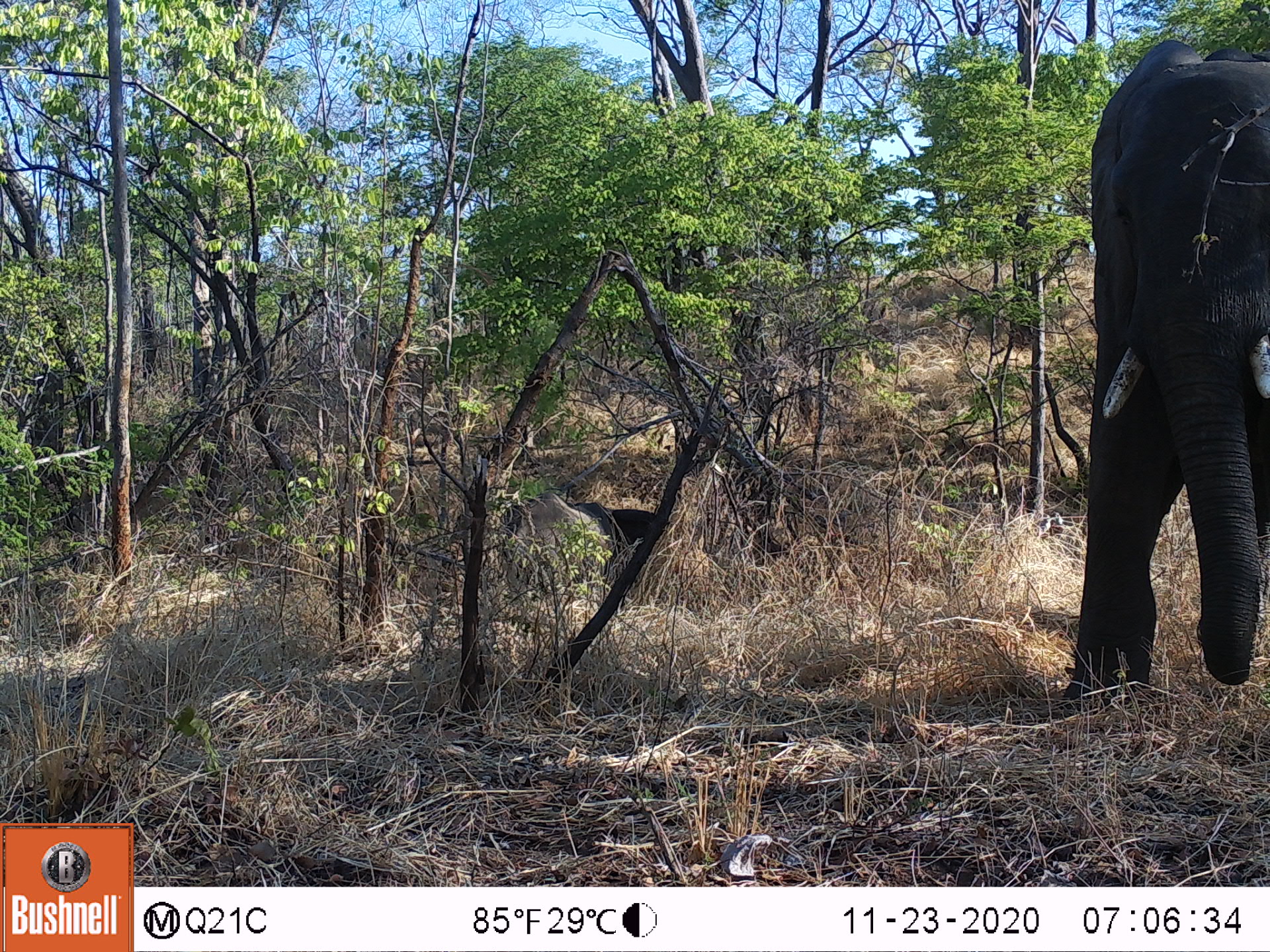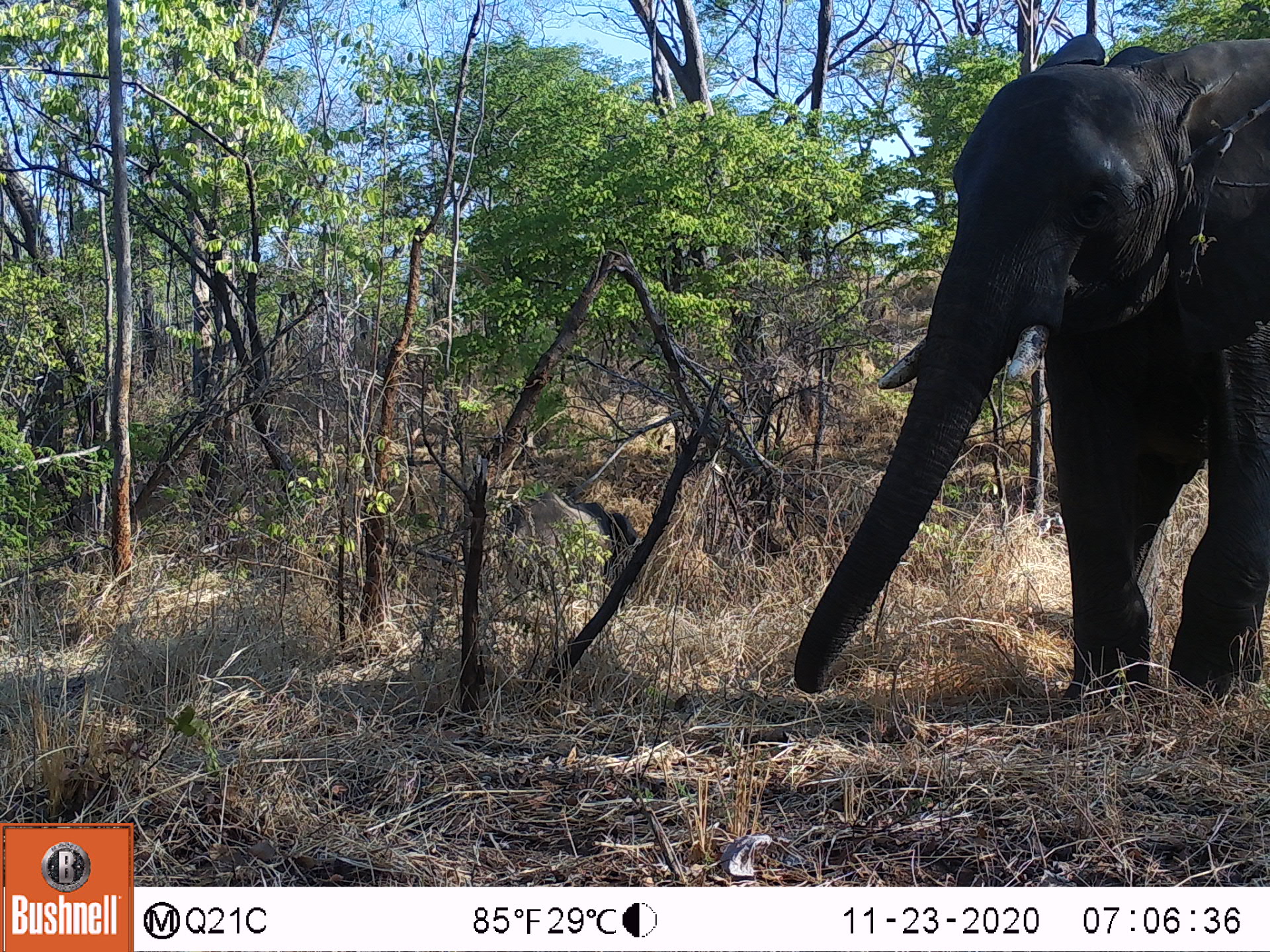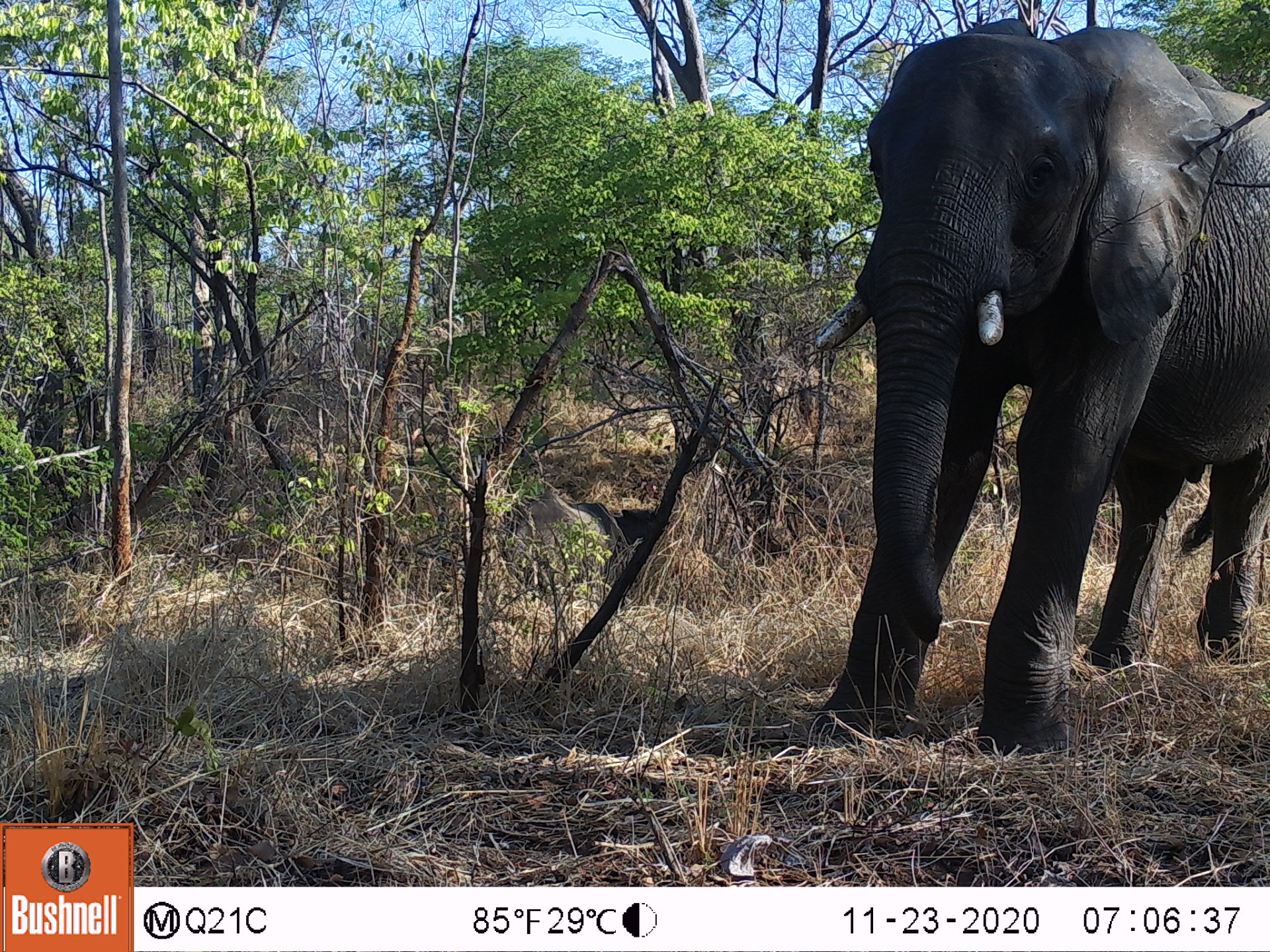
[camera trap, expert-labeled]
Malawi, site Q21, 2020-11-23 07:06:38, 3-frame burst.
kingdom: Animalia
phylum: Chordata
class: Mammalia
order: Proboscidea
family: Elephantidae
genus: Loxodonta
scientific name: Loxodonta africana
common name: african savanna elephant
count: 2